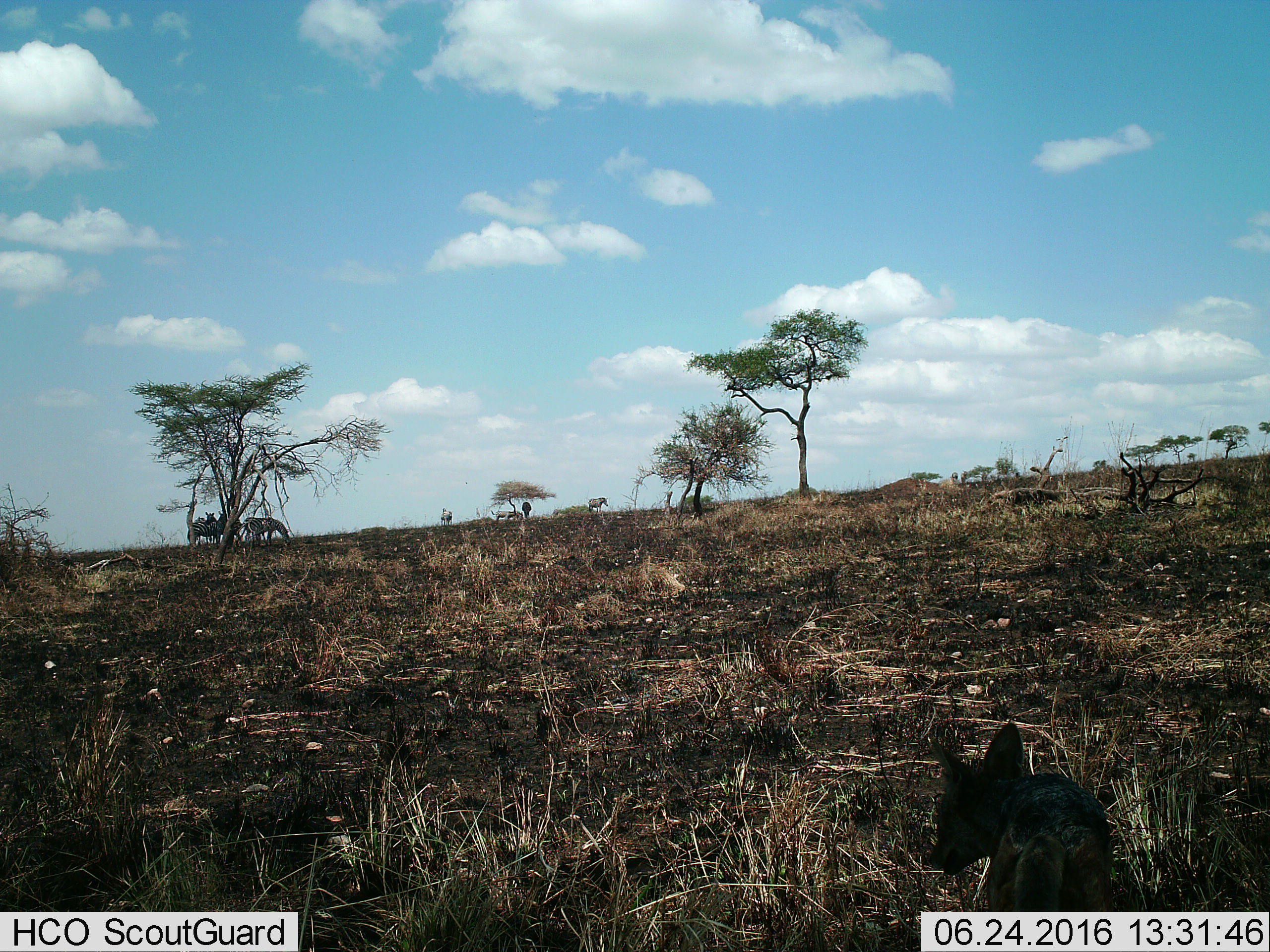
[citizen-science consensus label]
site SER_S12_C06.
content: unidentified animal